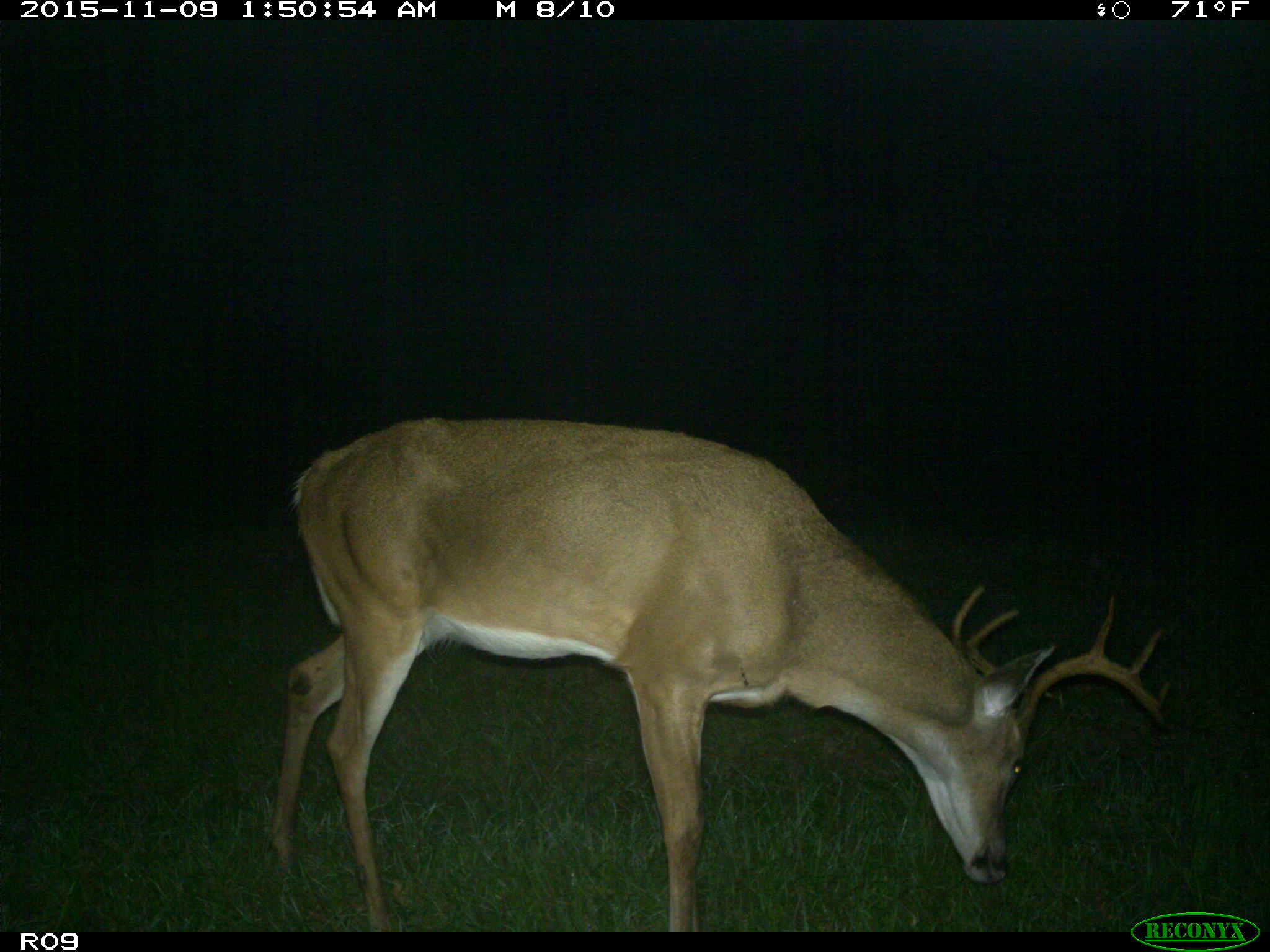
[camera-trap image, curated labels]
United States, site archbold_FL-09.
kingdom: Animalia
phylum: Chordata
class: Mammalia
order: Artiodactyla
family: Cervidae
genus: Odocoileus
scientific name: Odocoileus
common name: deer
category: unidentified deer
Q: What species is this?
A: Unidentified deer (deer) (Odocoileus).